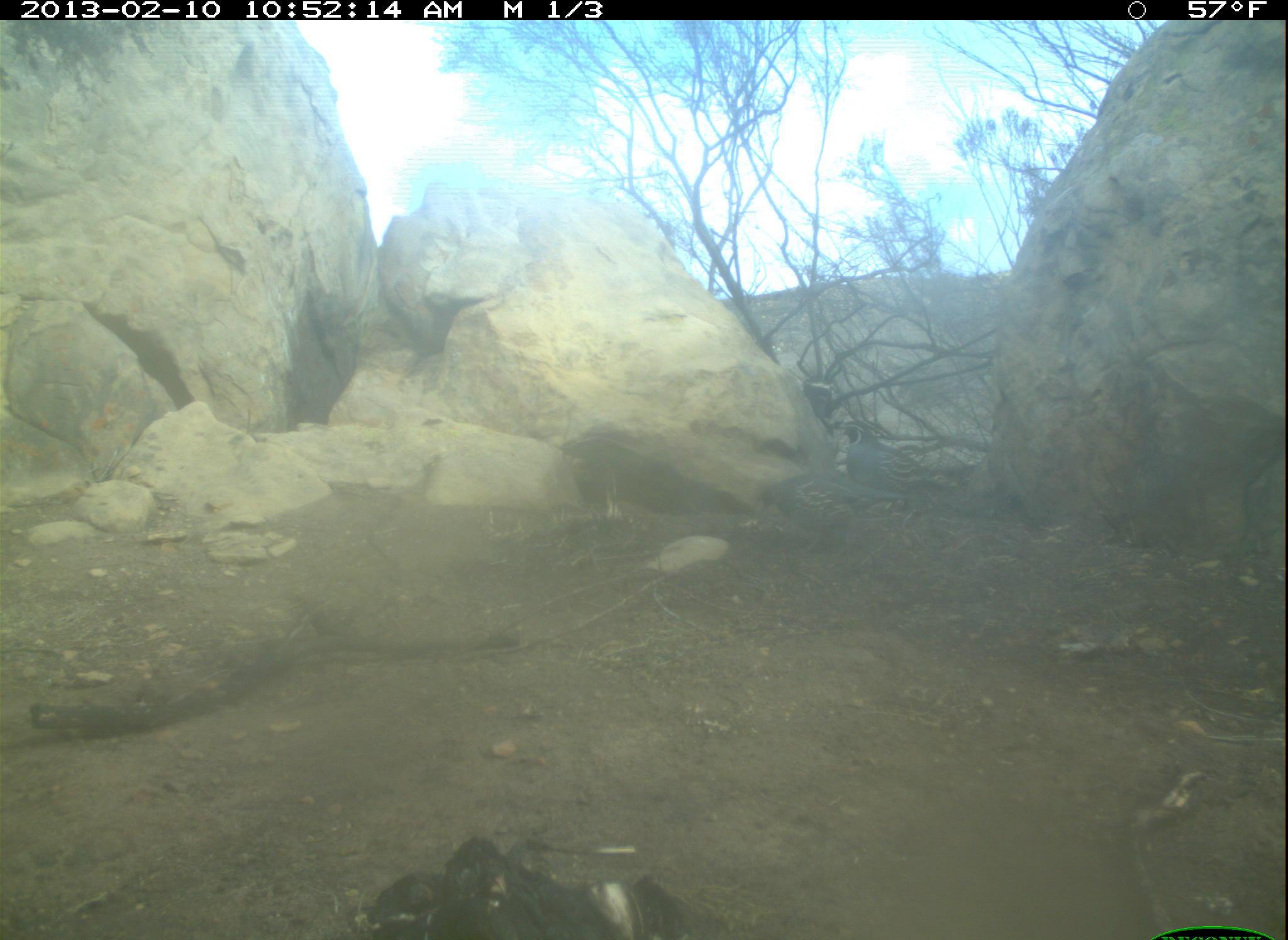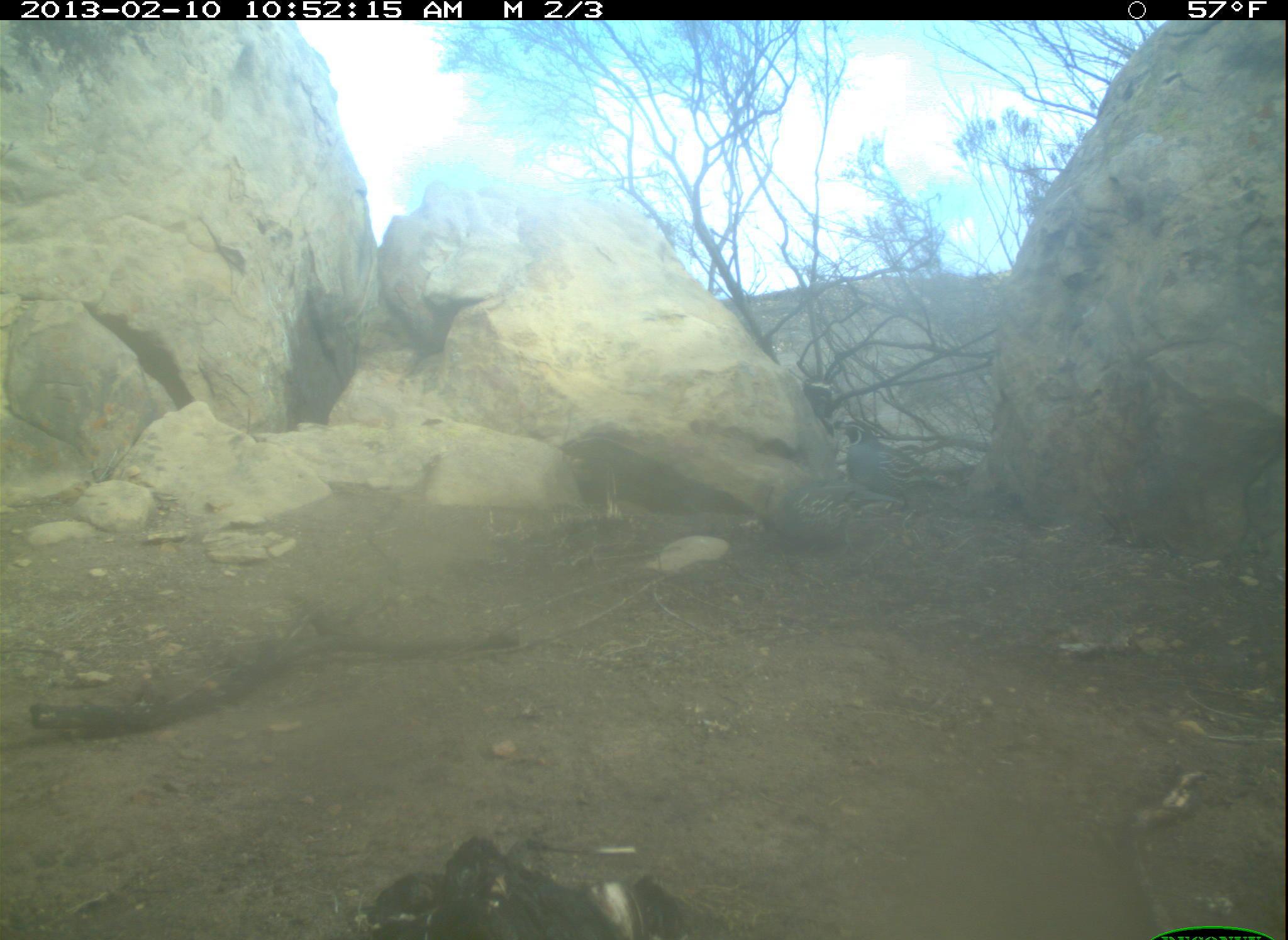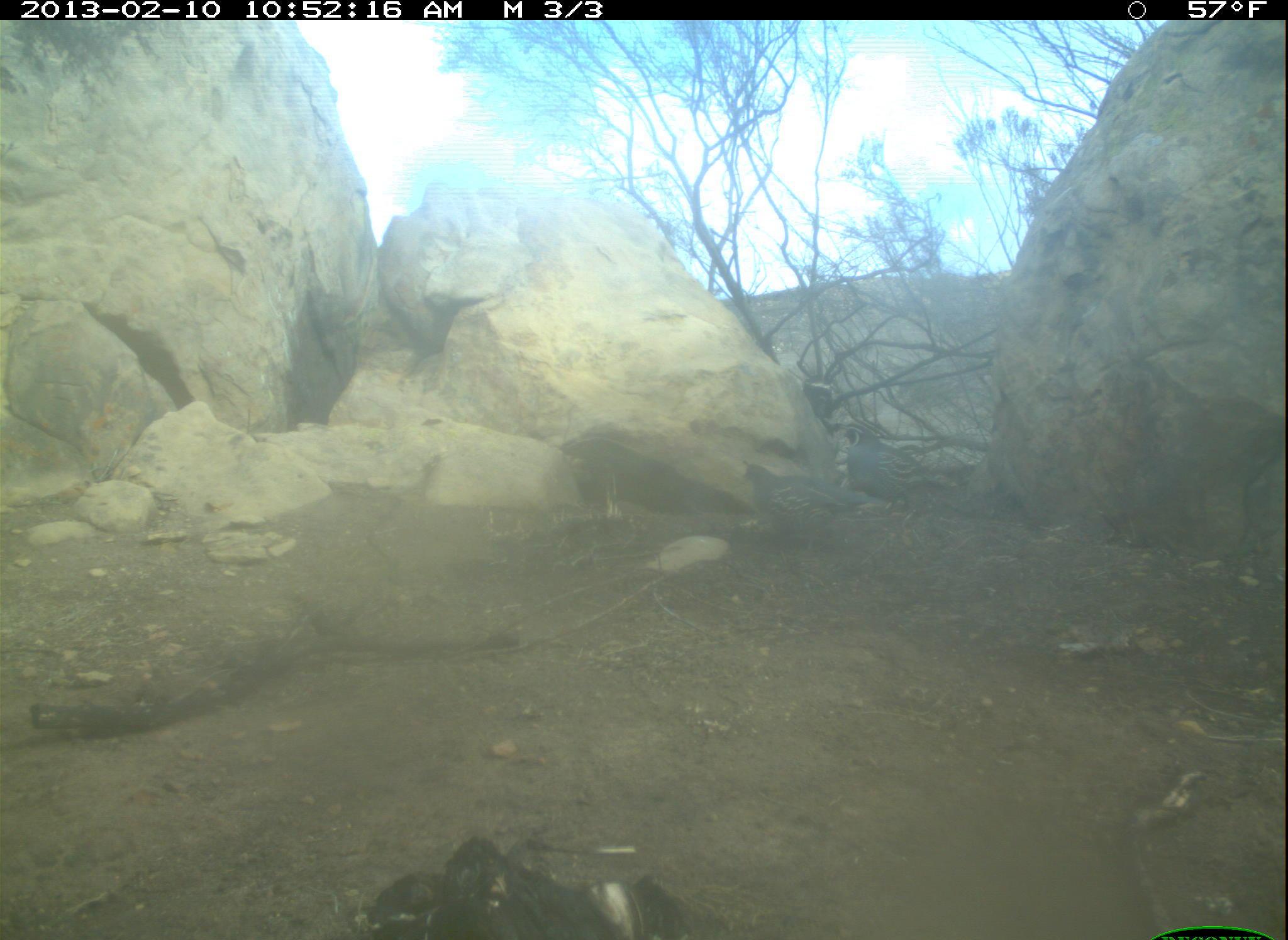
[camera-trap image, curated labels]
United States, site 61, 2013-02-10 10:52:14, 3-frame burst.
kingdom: Animalia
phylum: Chordata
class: Aves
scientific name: Aves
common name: bird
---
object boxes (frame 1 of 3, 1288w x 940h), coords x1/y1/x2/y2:
bird: 742/464/930/558; 833/413/966/504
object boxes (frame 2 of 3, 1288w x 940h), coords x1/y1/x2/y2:
bird: 829/408/967/524